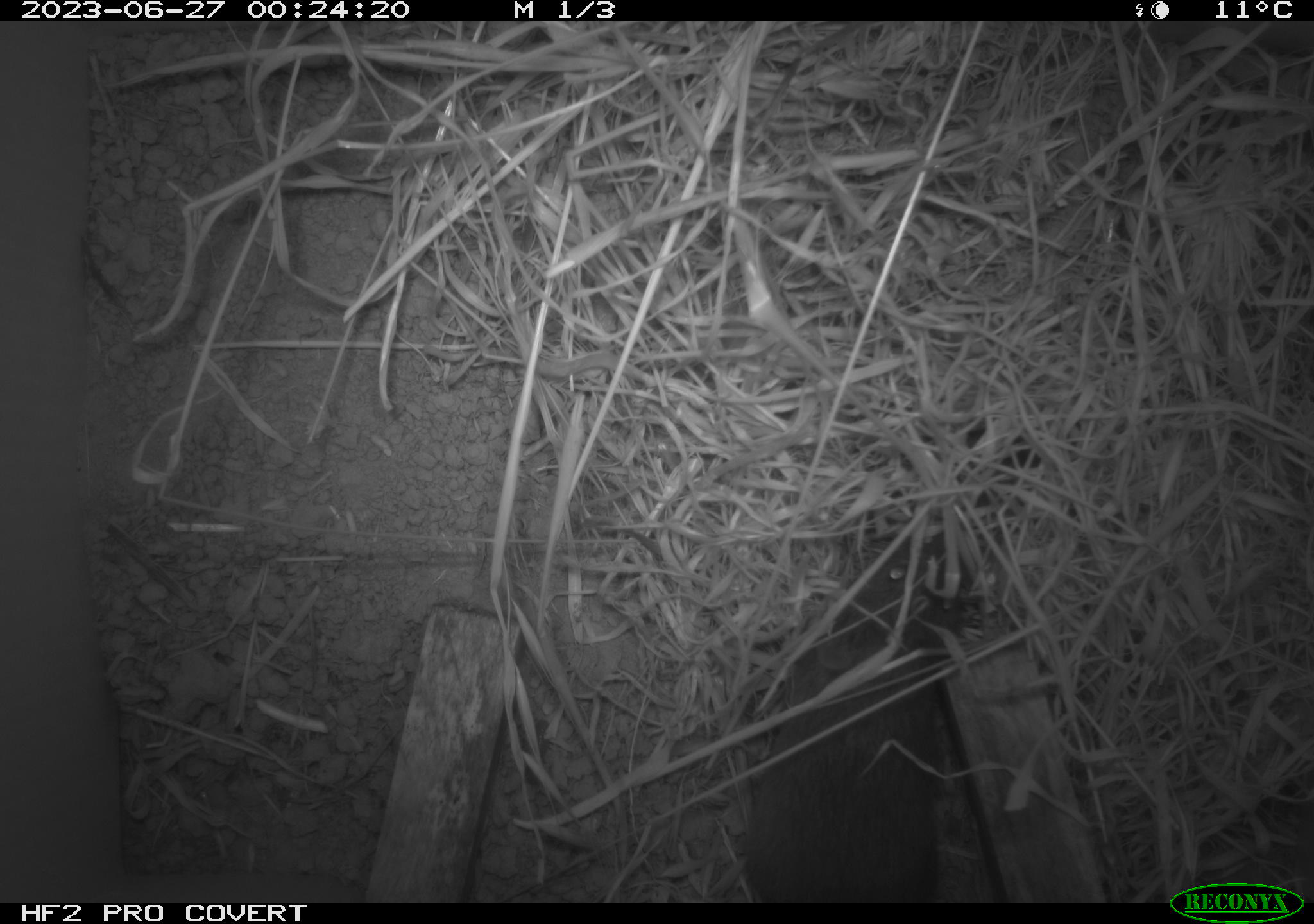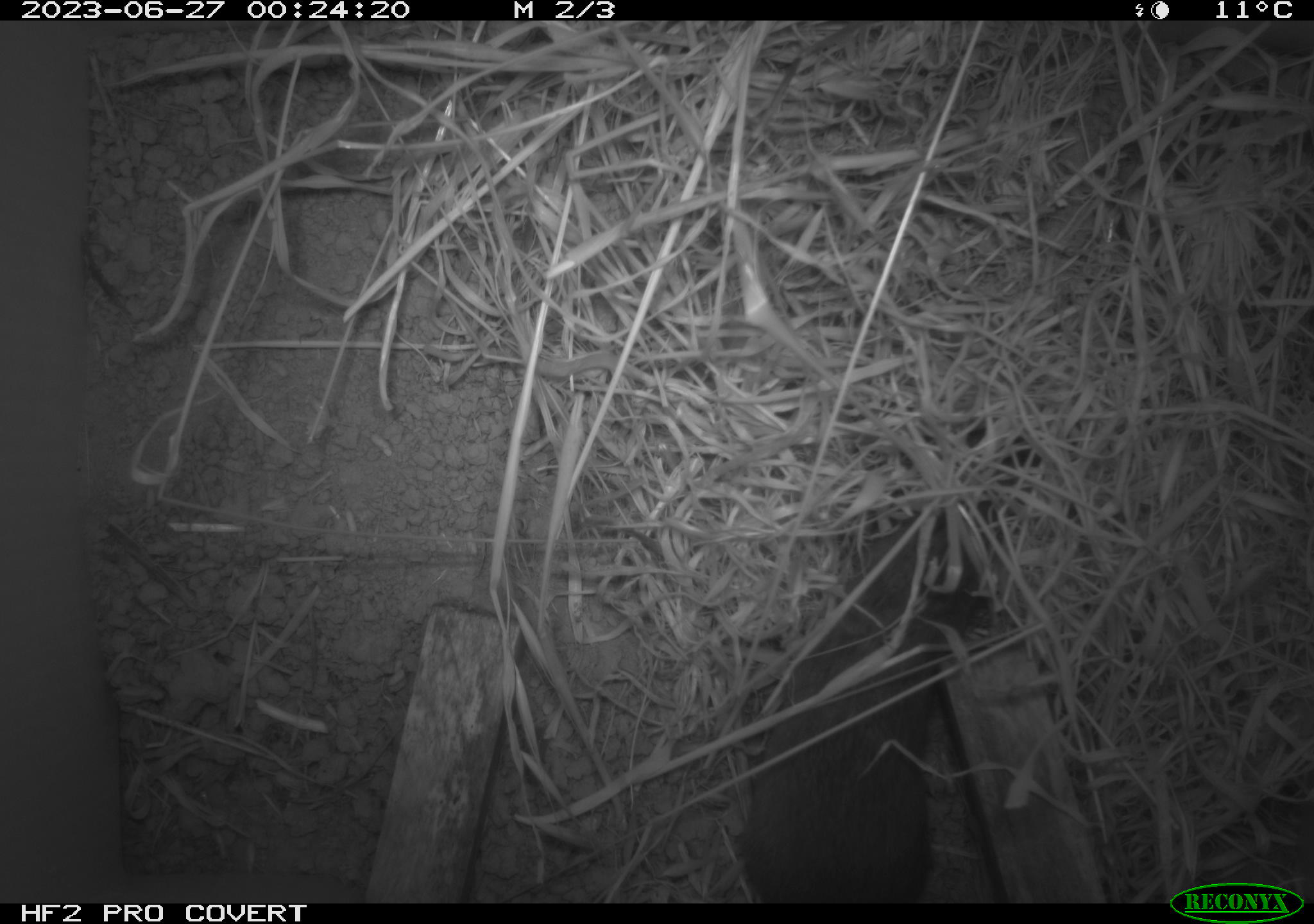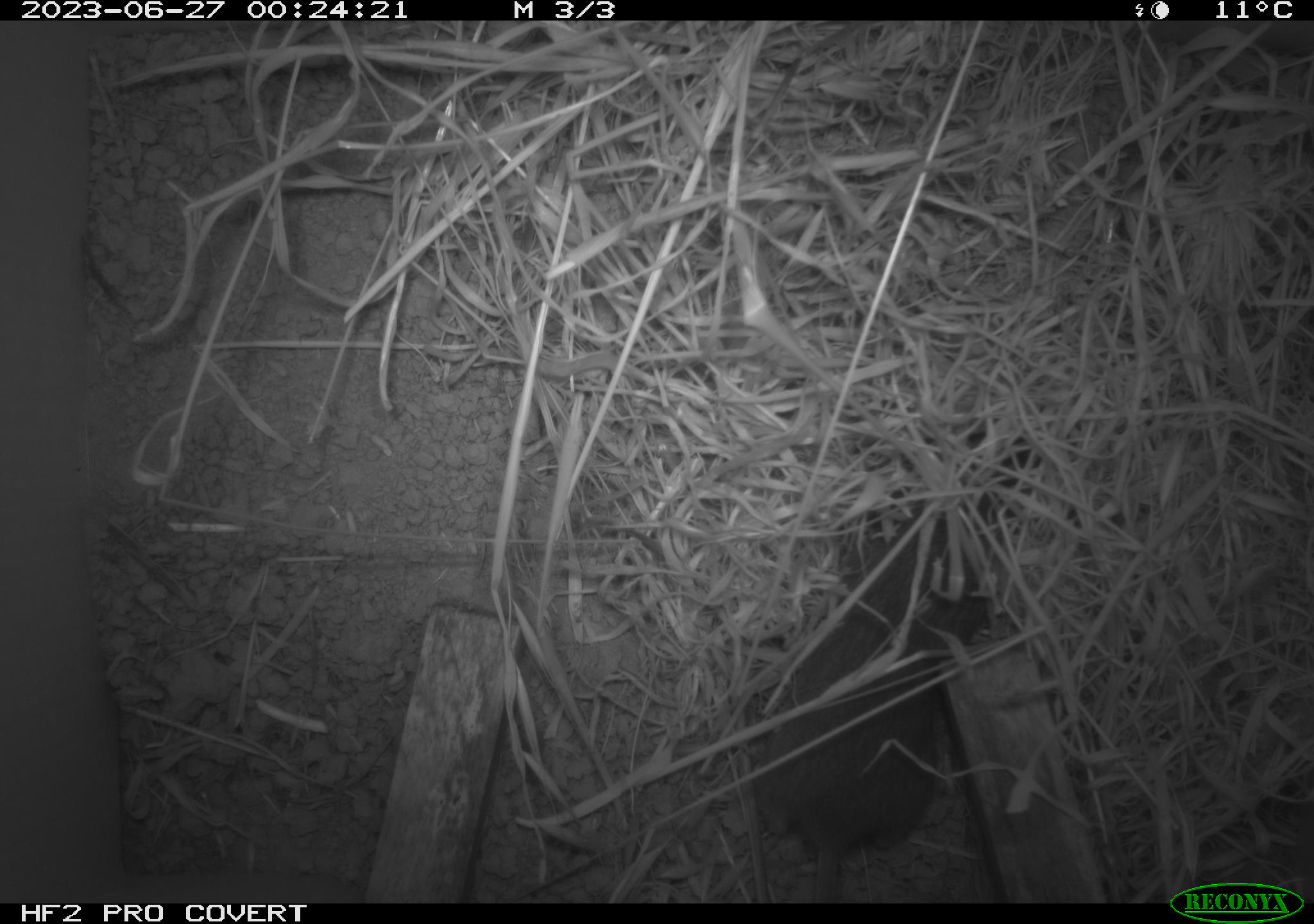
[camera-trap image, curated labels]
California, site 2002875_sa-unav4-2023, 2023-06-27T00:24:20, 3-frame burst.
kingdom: Animalia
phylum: Chordata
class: Mammalia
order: Rodentia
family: Cricetidae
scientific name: Arvicolinae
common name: voles, lemmings, and muskrats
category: arvicolinae subfamily